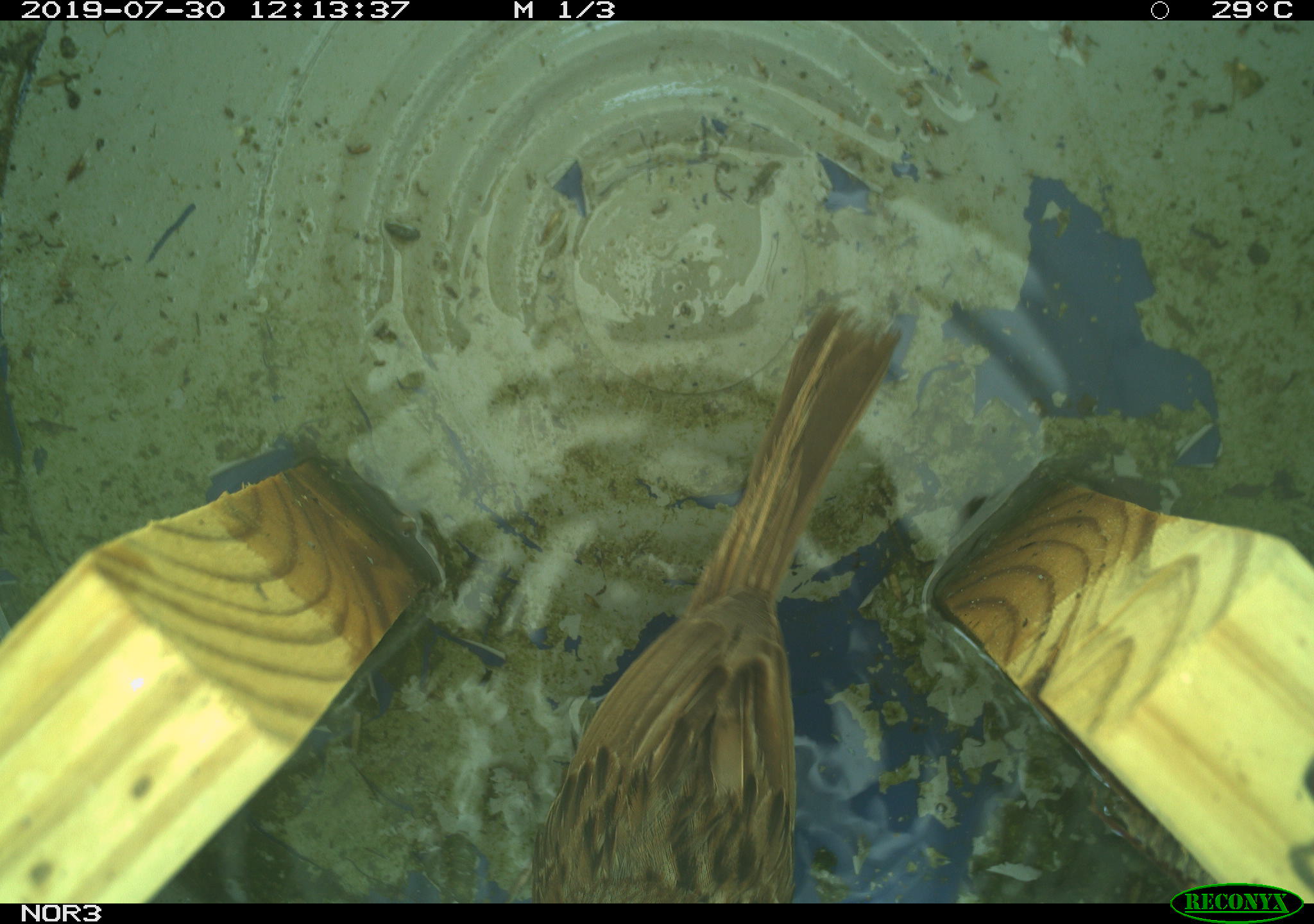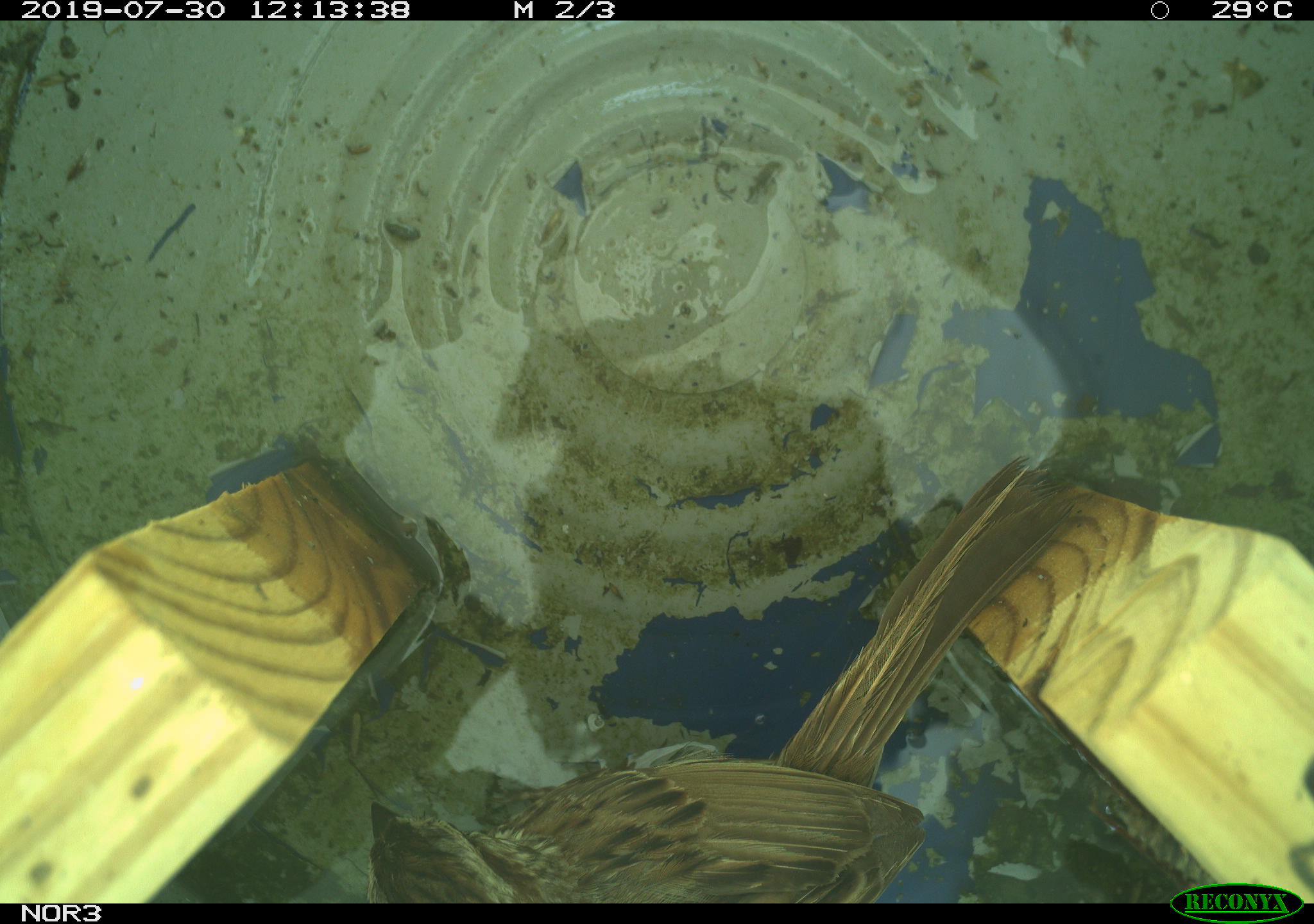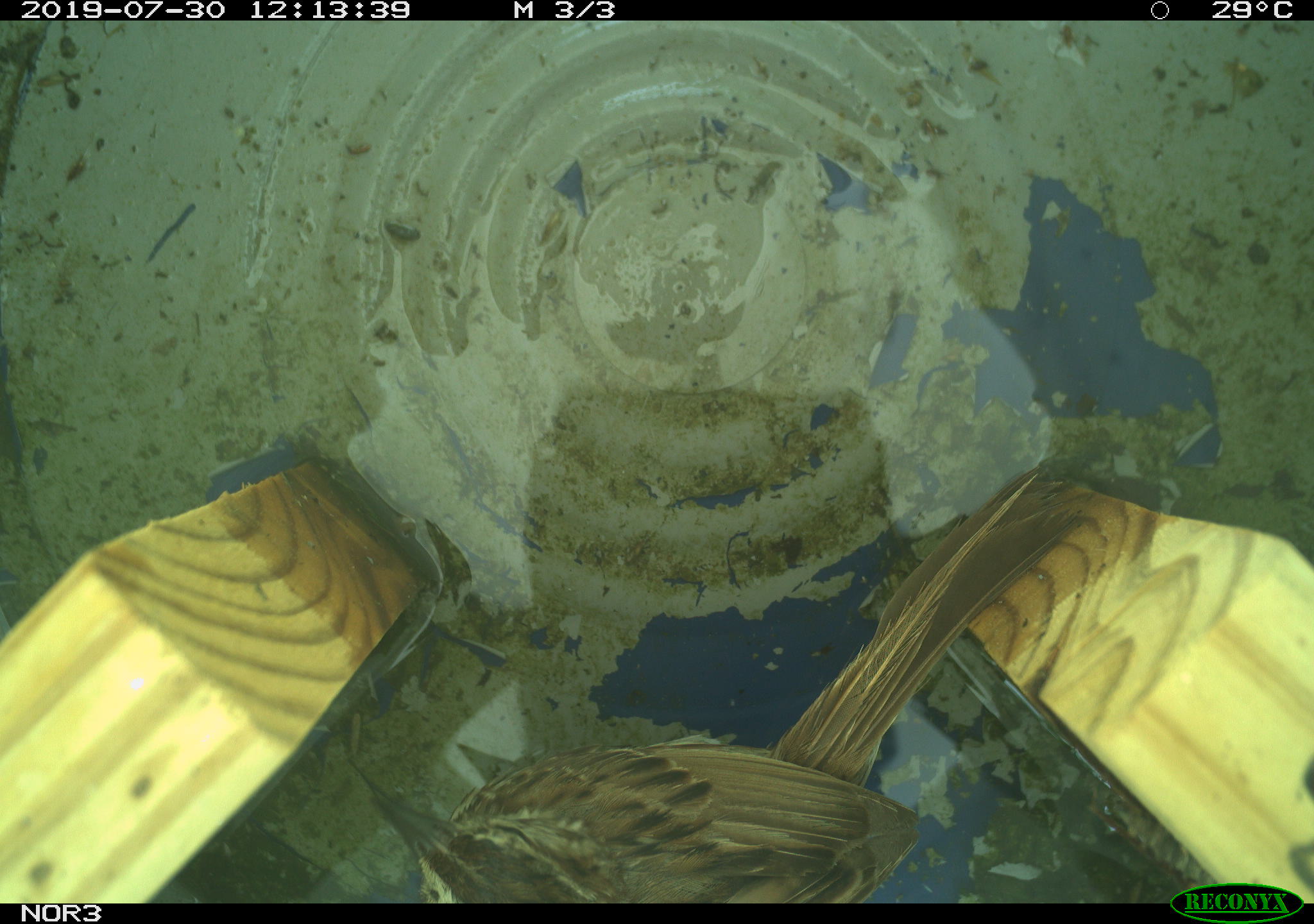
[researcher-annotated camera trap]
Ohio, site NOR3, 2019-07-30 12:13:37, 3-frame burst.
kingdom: Animalia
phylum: Chordata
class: Aves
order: Passeriformes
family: Passerellidae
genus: Melospiza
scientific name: Melospiza melodia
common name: song sparrow